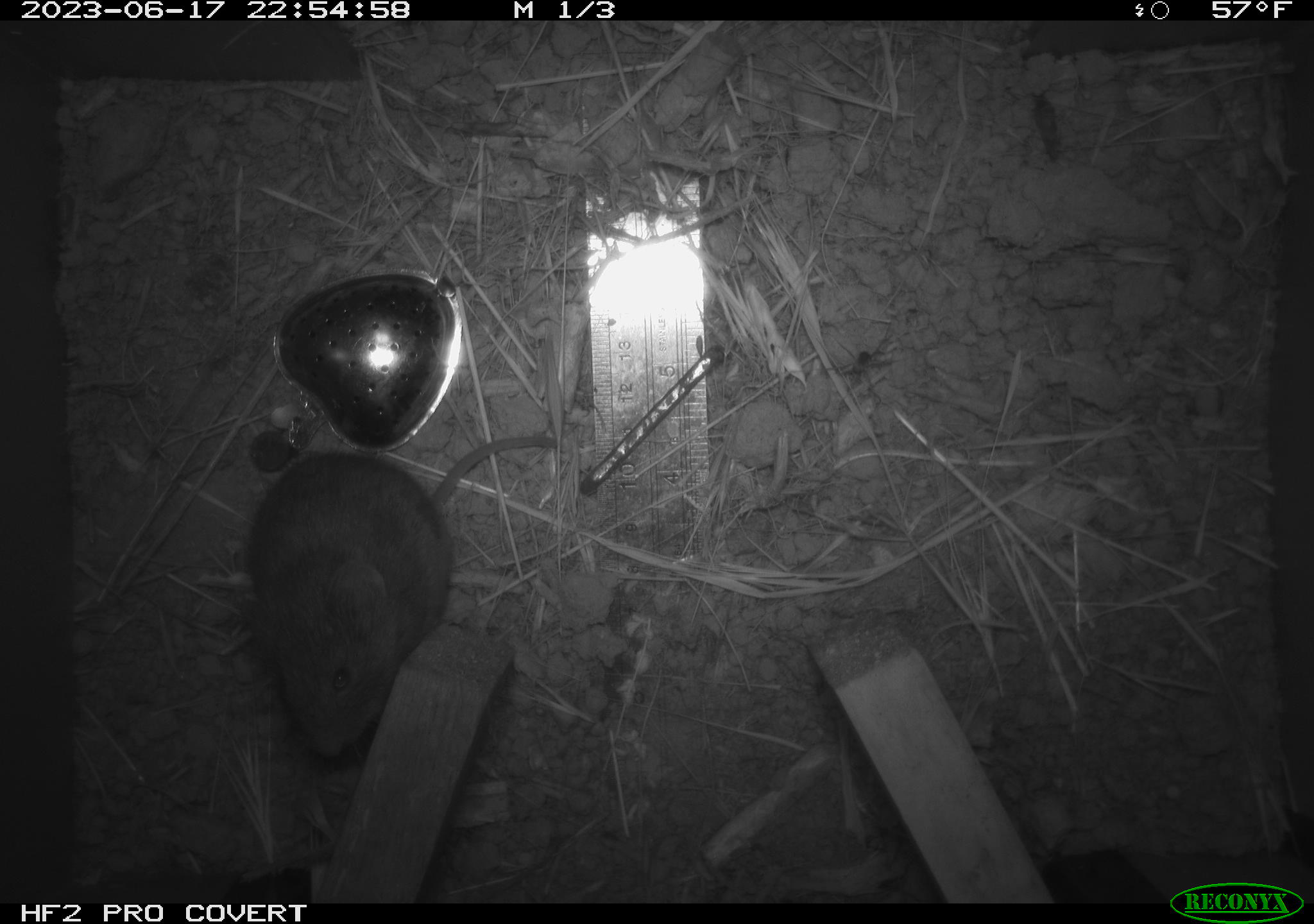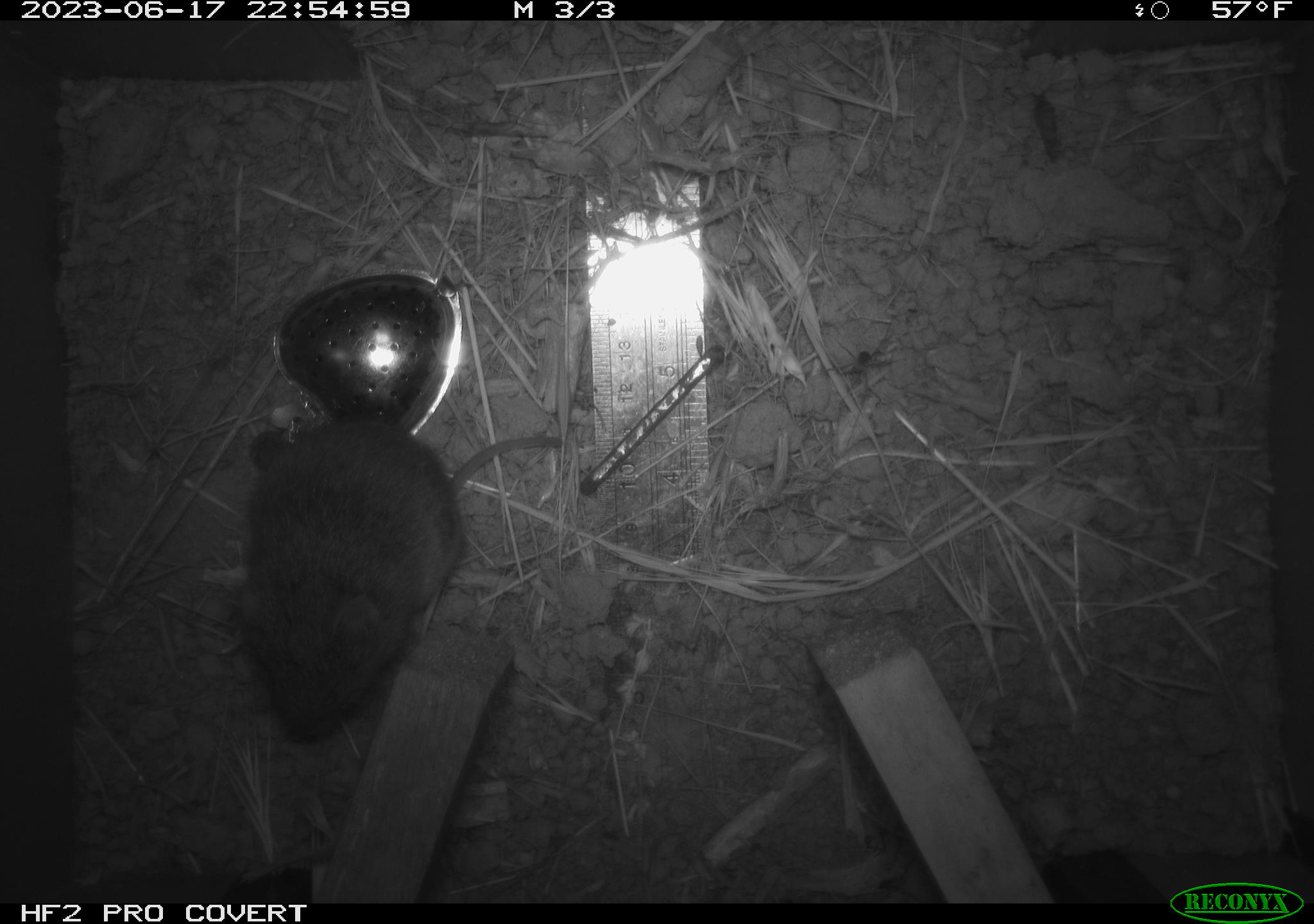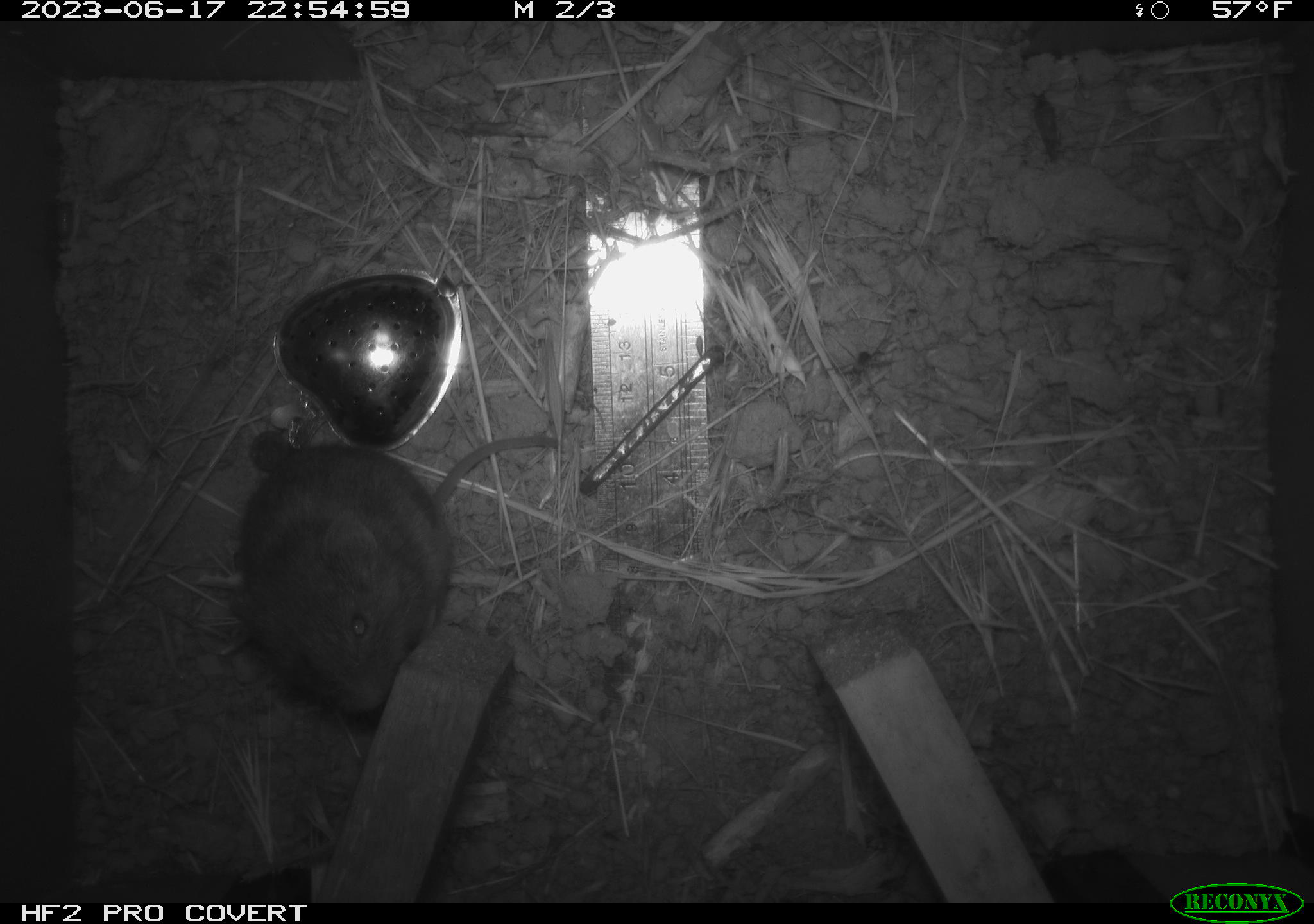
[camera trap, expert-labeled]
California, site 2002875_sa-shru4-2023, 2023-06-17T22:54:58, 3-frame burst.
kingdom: Animalia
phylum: Chordata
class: Mammalia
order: Rodentia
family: Cricetidae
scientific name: Arvicolinae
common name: voles, lemmings, and muskrats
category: arvicolinae subfamily